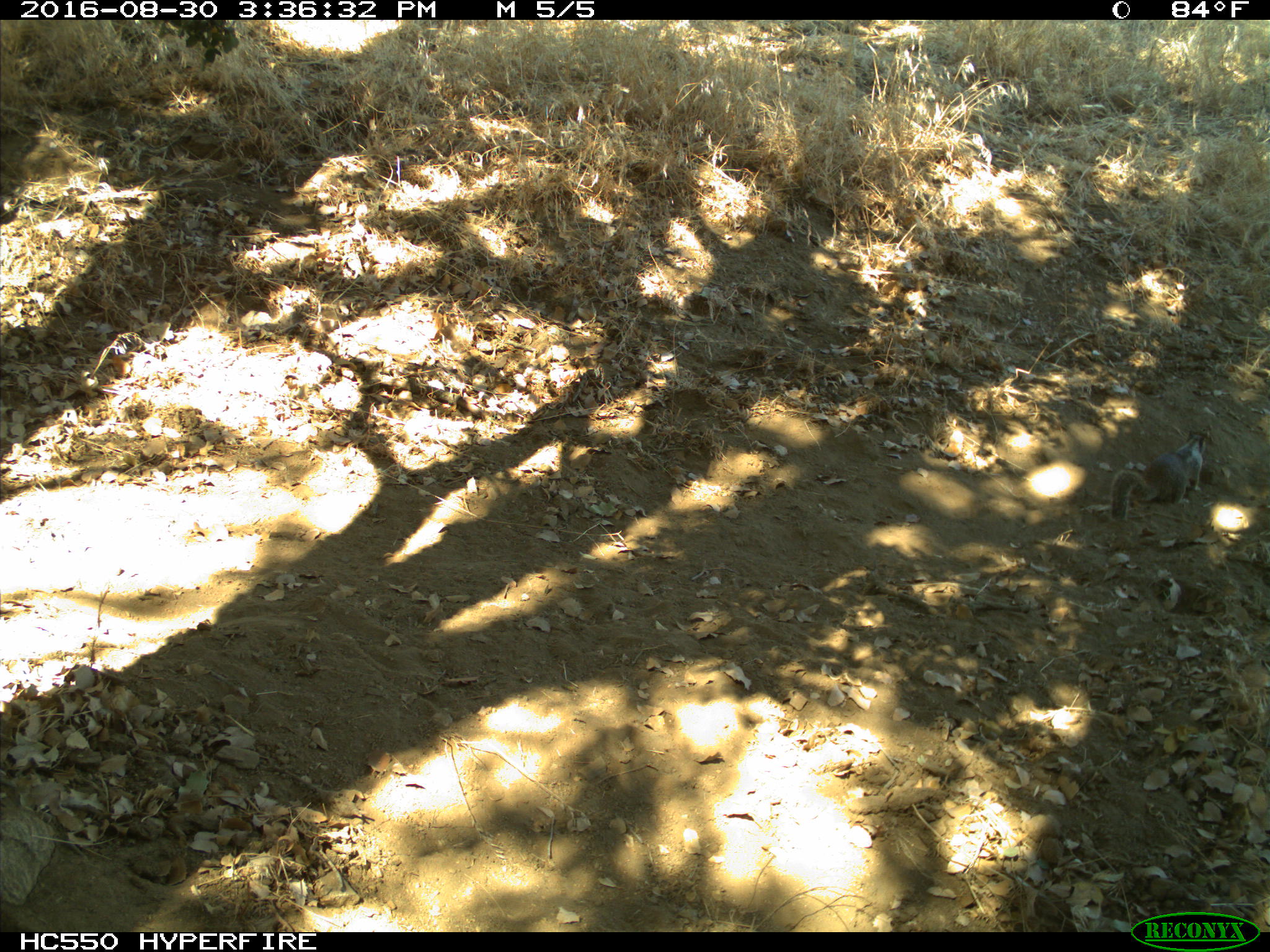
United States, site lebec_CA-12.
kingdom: Animalia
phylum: Chordata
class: Mammalia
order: Rodentia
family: Sciuridae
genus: Otospermophilus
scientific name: Otospermophilus beecheyi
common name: california ground squirrel